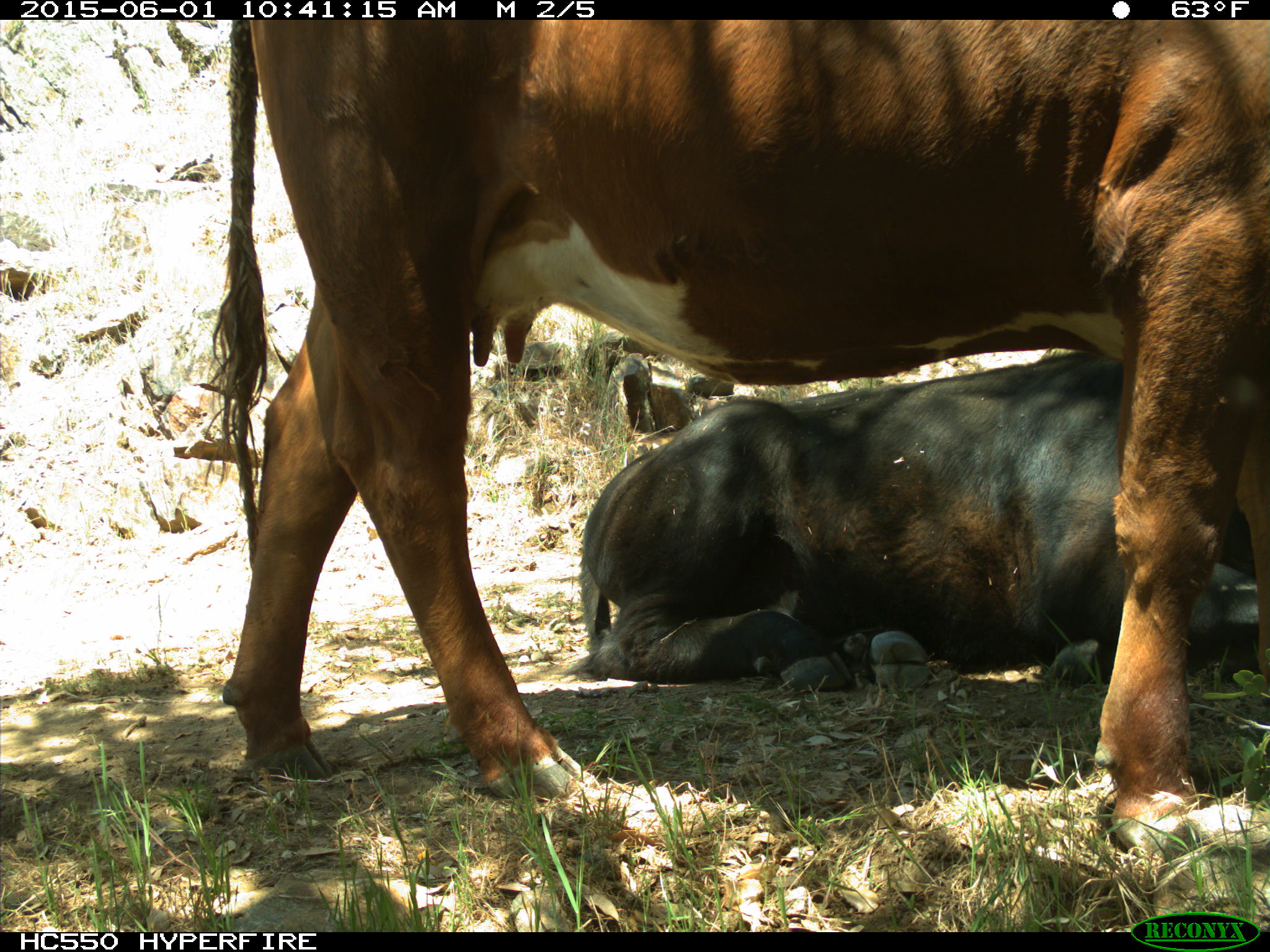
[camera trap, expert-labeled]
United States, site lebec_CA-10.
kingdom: Animalia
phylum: Chordata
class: Mammalia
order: Artiodactyla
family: Bovidae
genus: Bos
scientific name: Bos taurus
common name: domestic cow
Bos taurus (domestic cow).